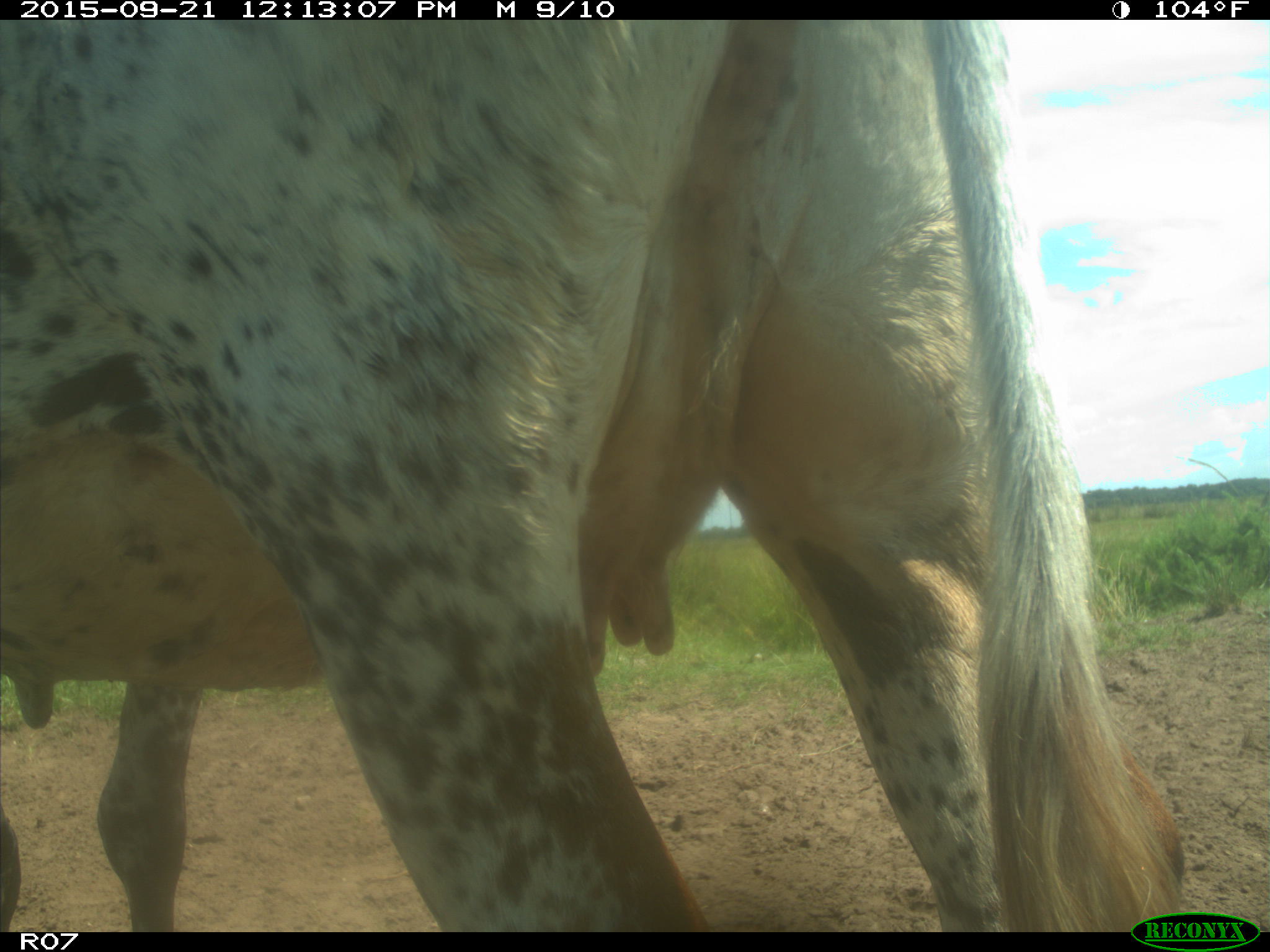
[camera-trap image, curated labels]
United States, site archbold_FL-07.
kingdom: Animalia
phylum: Chordata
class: Mammalia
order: Artiodactyla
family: Bovidae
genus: Bos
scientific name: Bos taurus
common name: domestic cow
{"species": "Bos taurus (domestic cow)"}